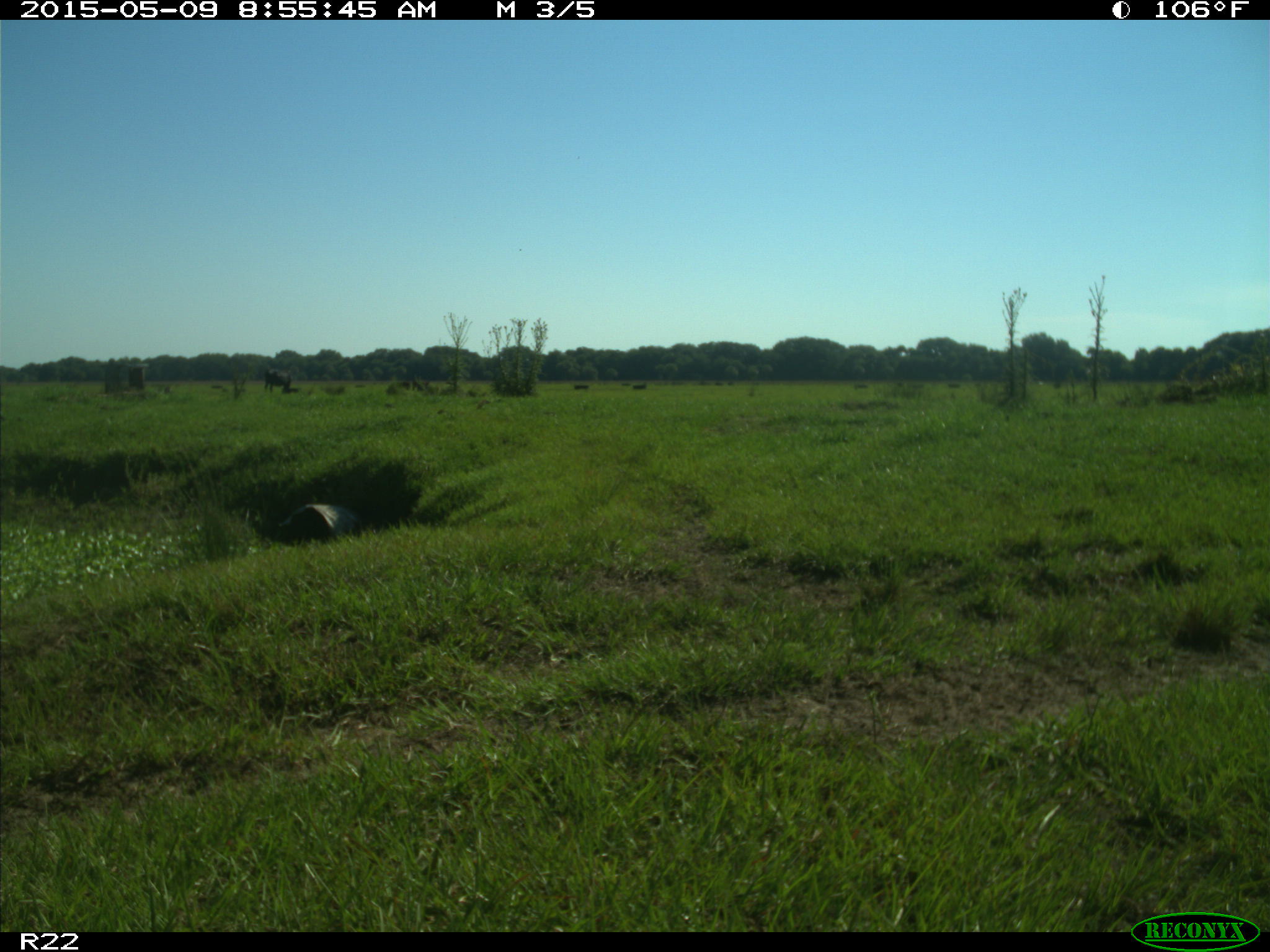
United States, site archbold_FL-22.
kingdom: Animalia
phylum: Chordata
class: Mammalia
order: Artiodactyla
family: Bovidae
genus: Bos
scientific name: Bos taurus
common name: domestic cow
Bos taurus (domestic cow).